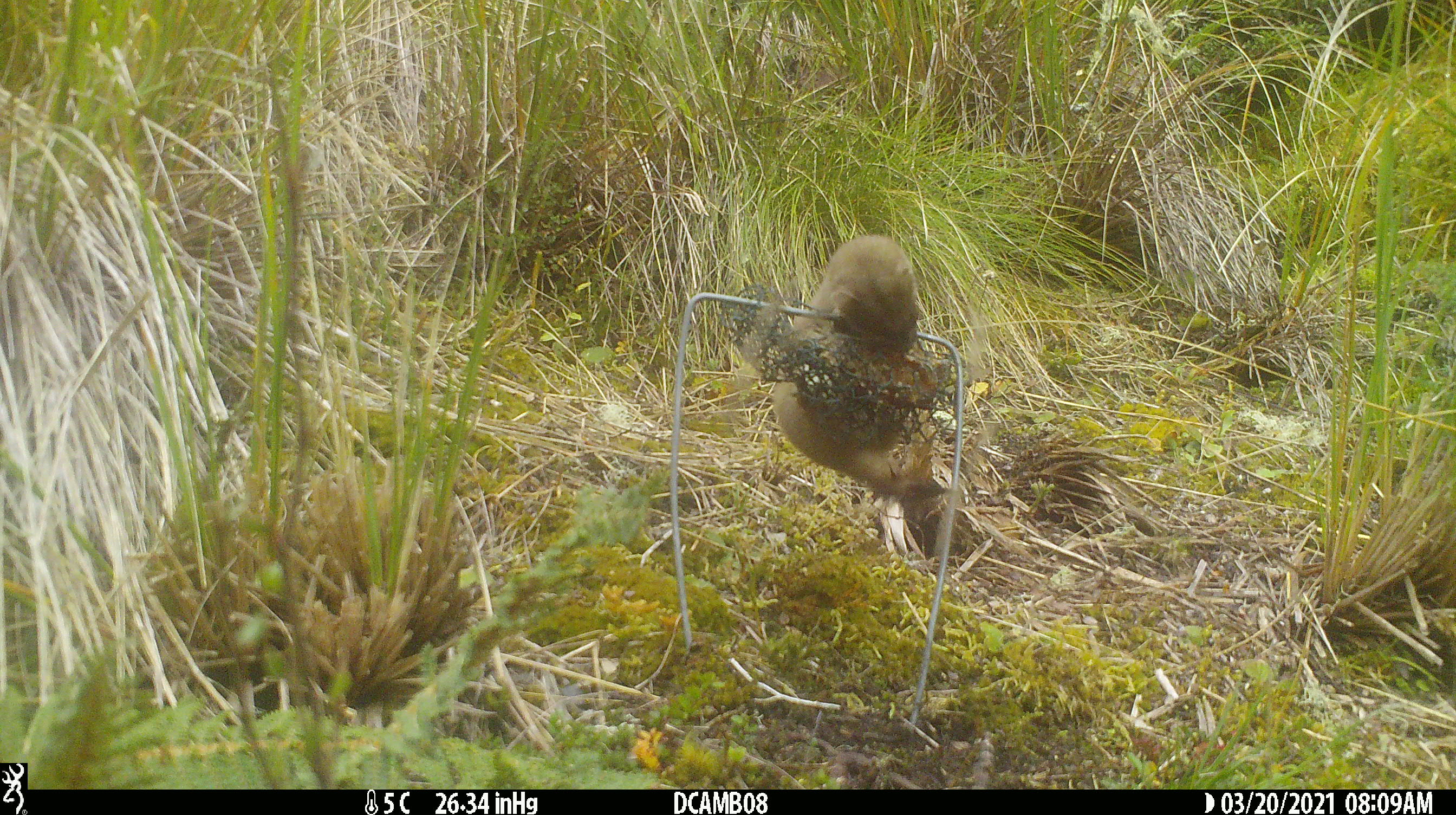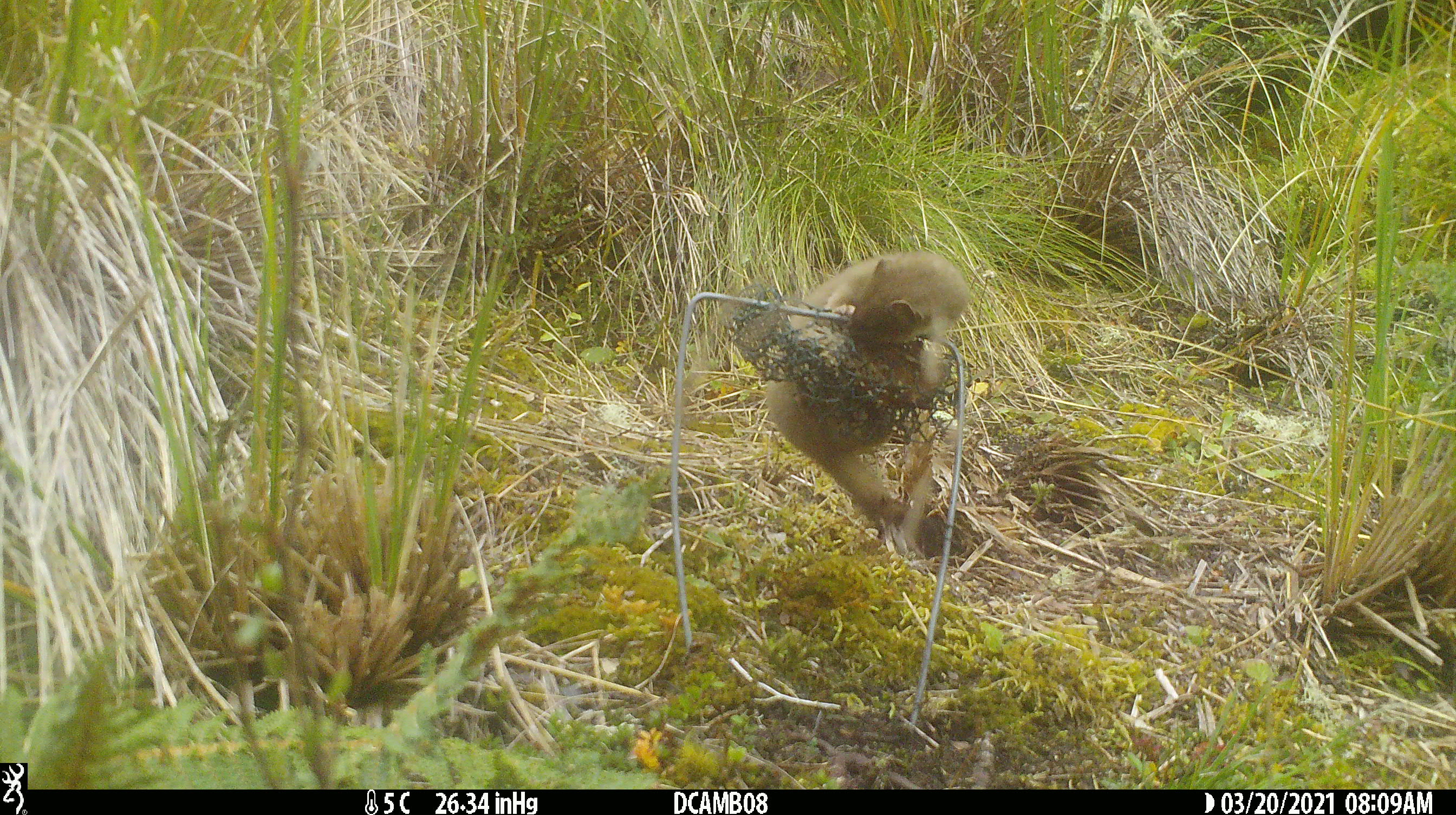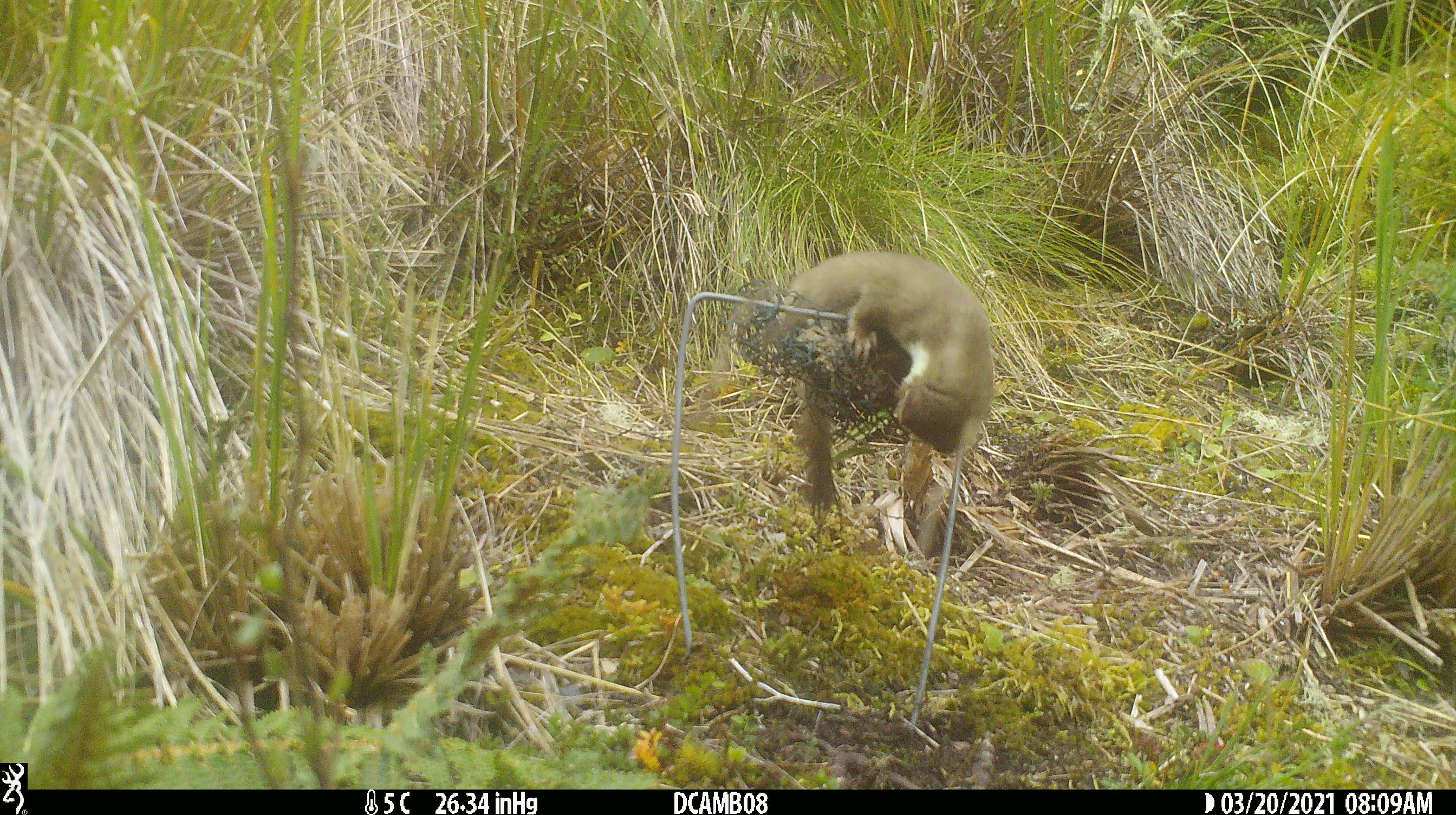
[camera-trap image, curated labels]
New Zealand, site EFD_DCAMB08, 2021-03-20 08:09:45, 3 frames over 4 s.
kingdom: Animalia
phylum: Chordata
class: Mammalia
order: Carnivora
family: Mustelidae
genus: Mustela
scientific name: Mustela erminea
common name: stoat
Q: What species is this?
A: Stoat (Mustela erminea).